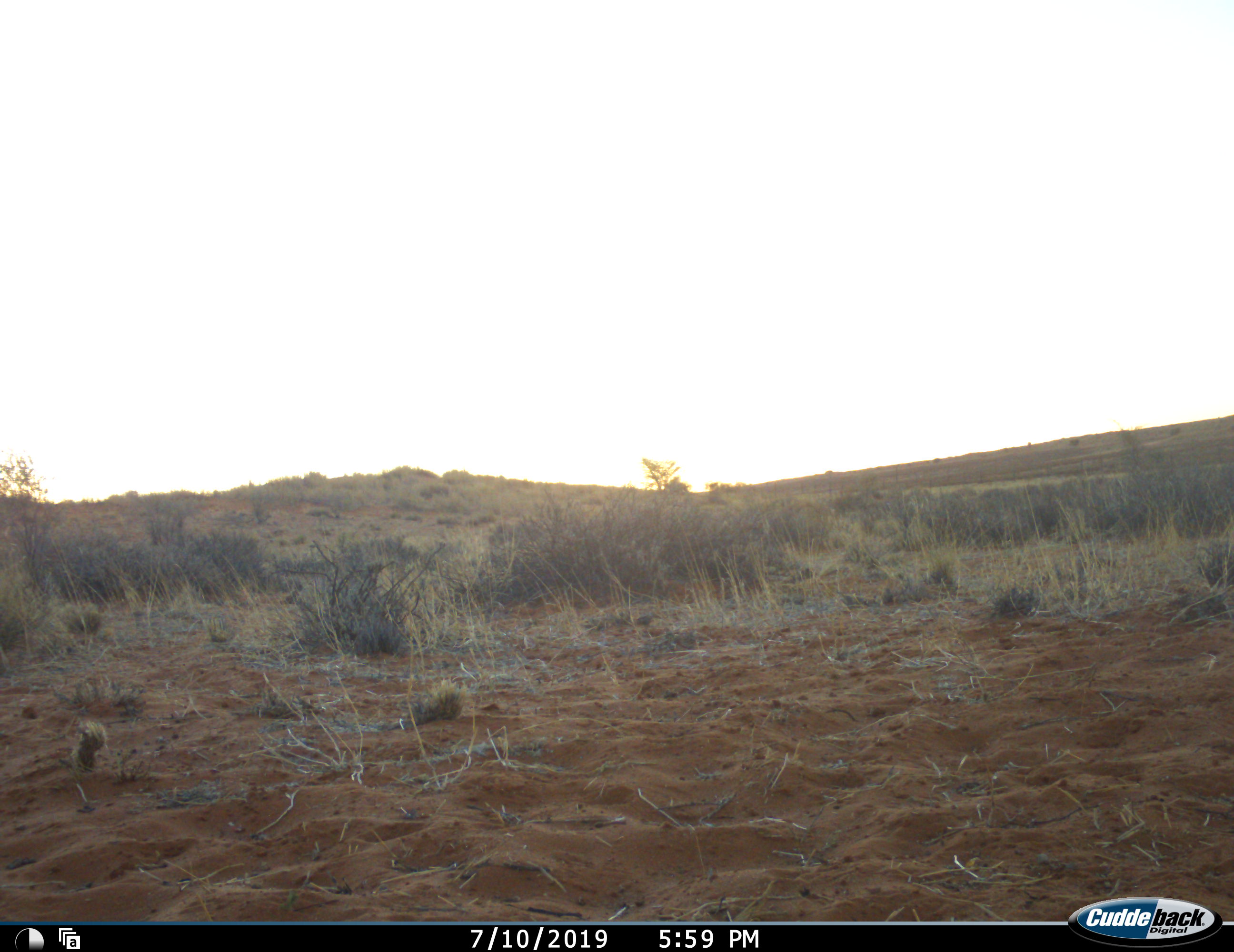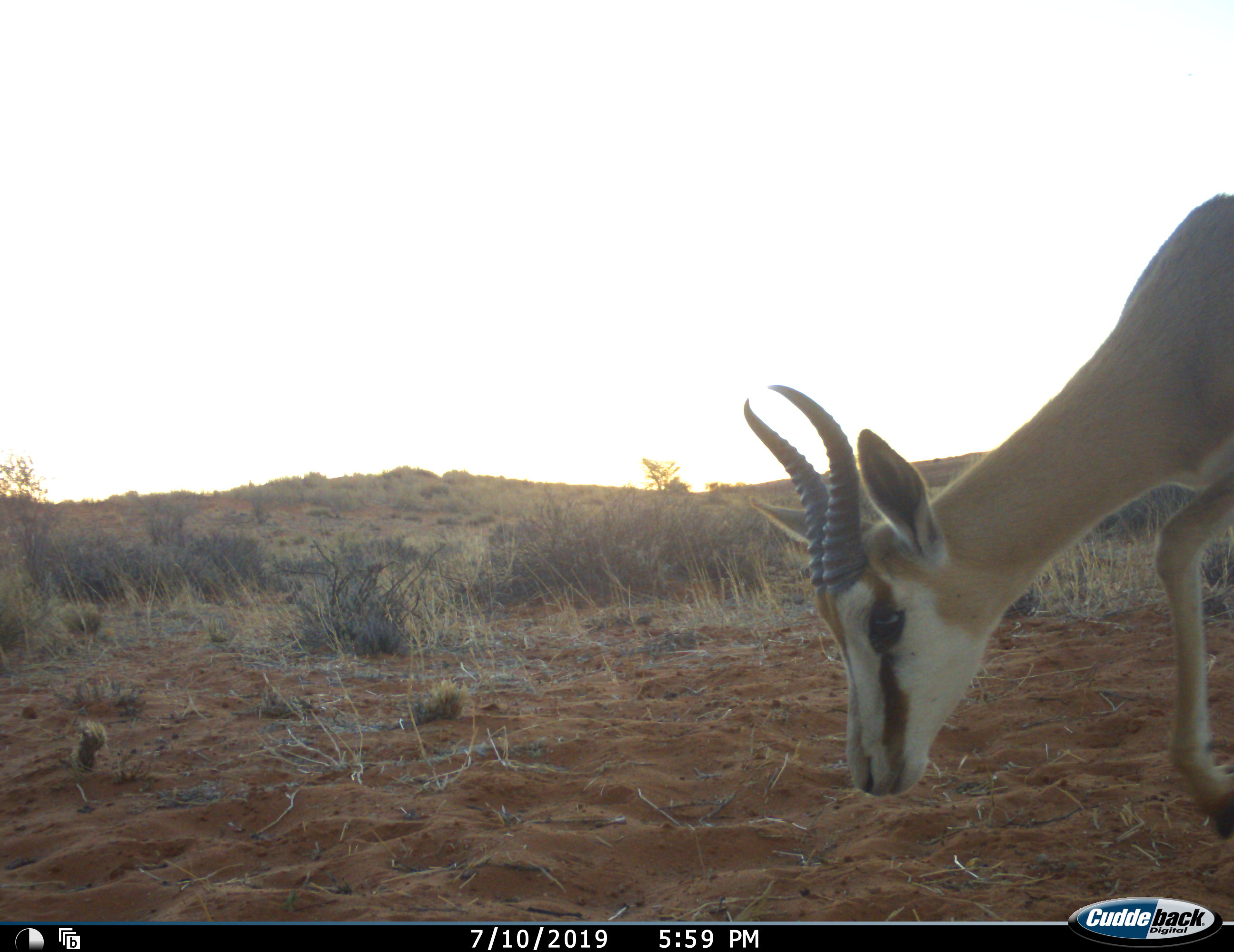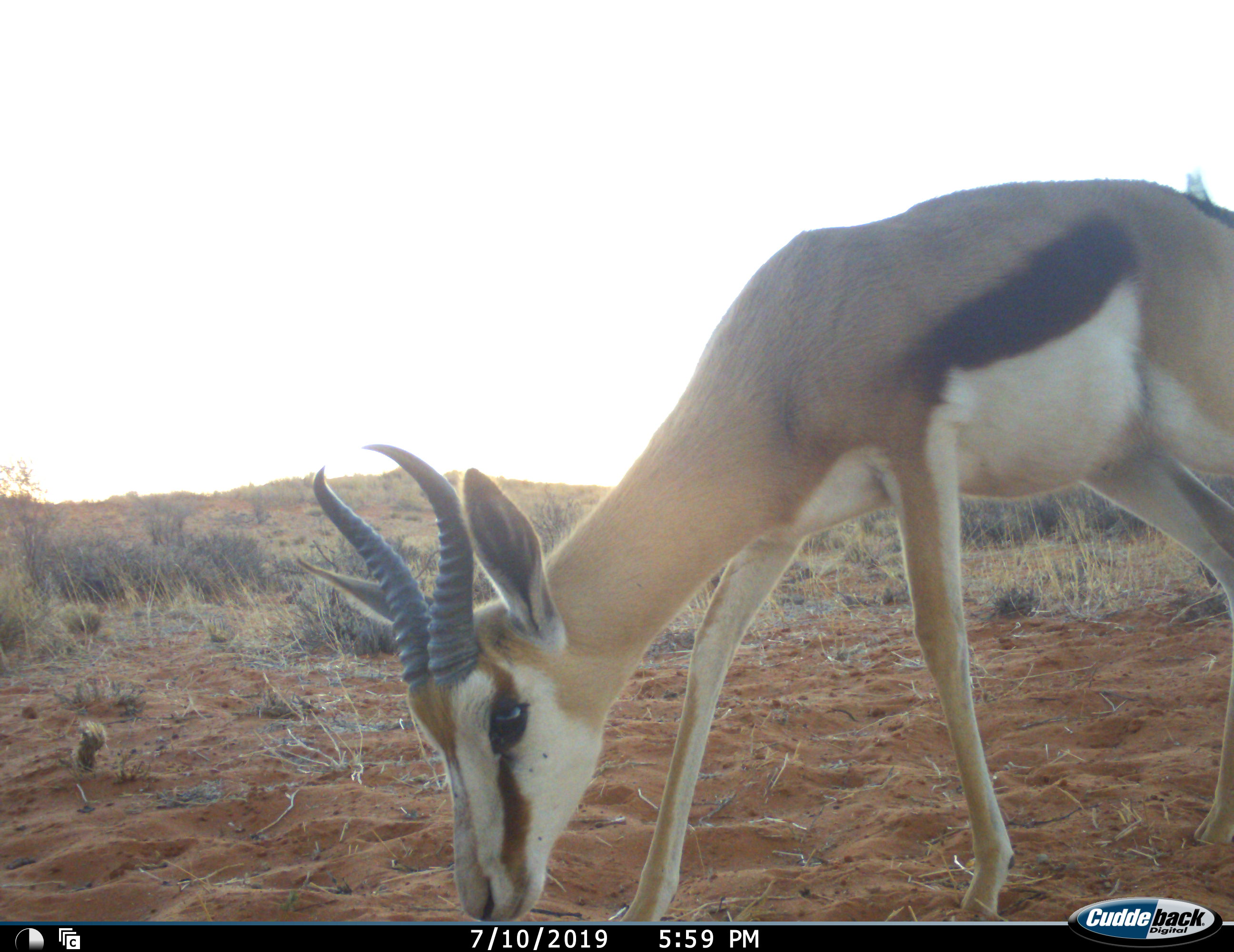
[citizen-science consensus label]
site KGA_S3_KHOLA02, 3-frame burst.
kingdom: Animalia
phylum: Chordata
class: Mammalia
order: Artiodactyla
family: Bovidae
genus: Antidorcas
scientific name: Antidorcas marsupialis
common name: springbok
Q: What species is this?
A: Springbok (Antidorcas marsupialis).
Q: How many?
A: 1.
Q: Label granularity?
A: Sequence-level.